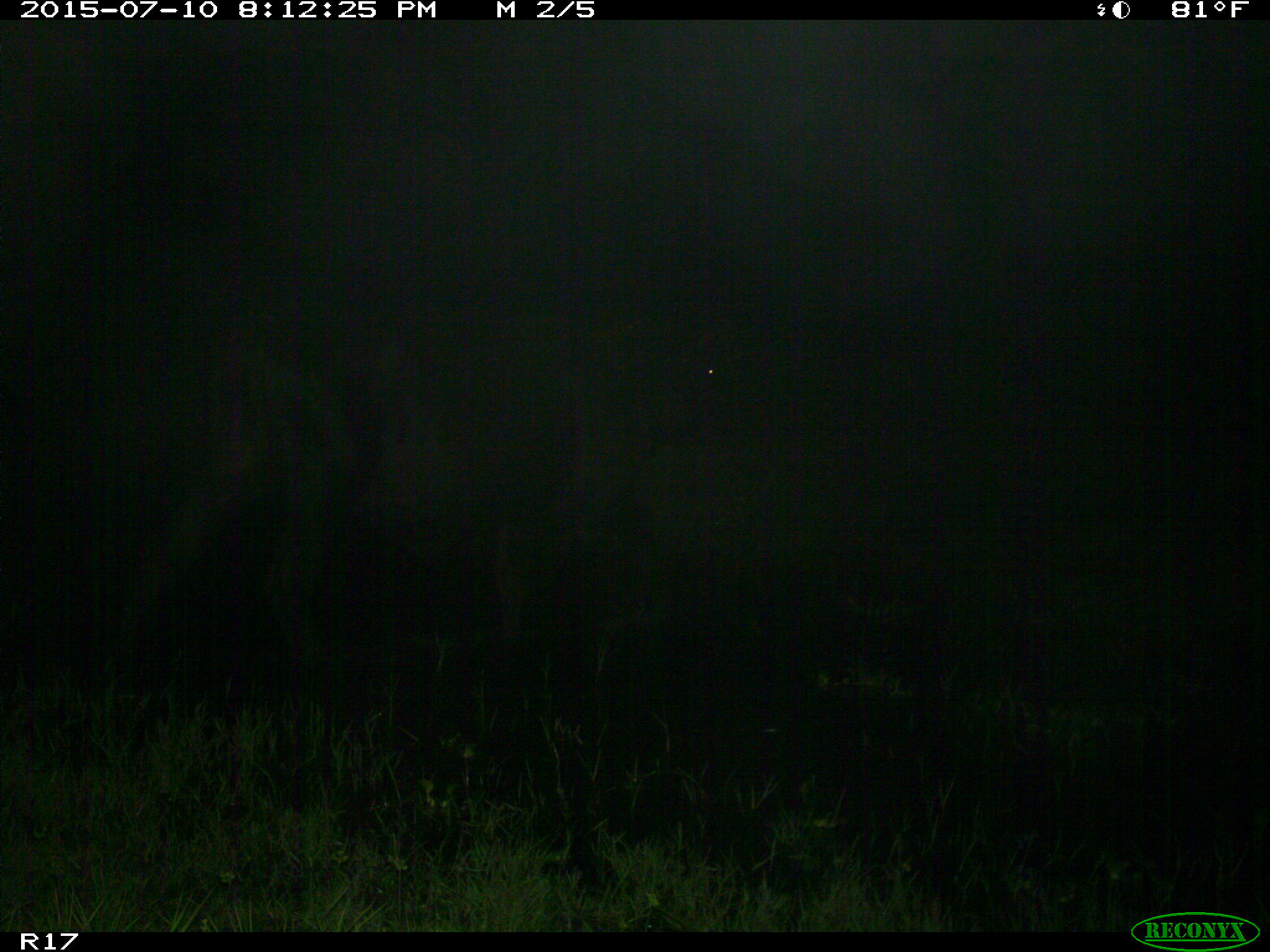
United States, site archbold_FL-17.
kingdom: Animalia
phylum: Chordata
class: Mammalia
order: Artiodactyla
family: Bovidae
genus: Bos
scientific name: Bos taurus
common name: domestic cow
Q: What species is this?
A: Bos taurus (domestic cow).